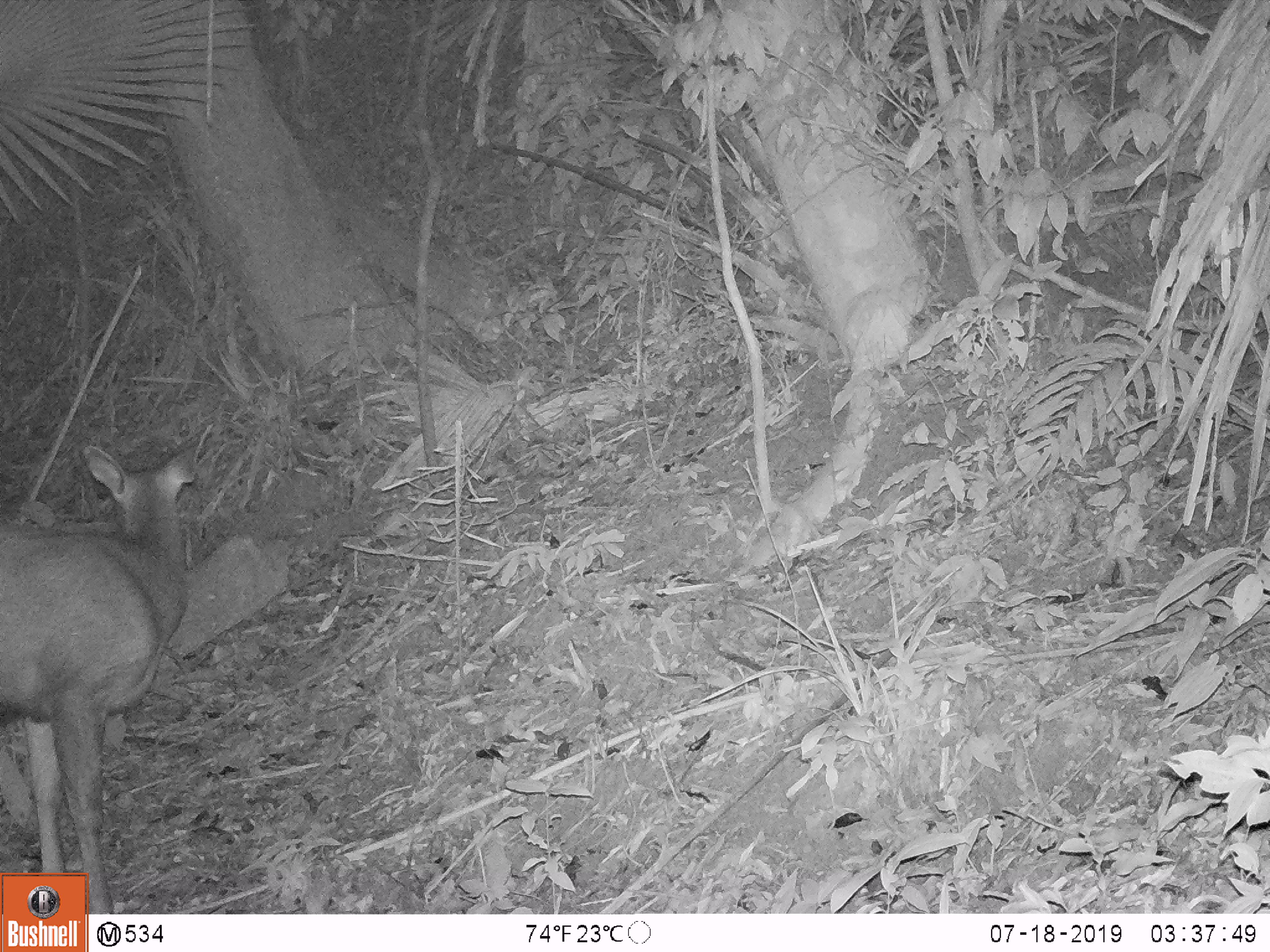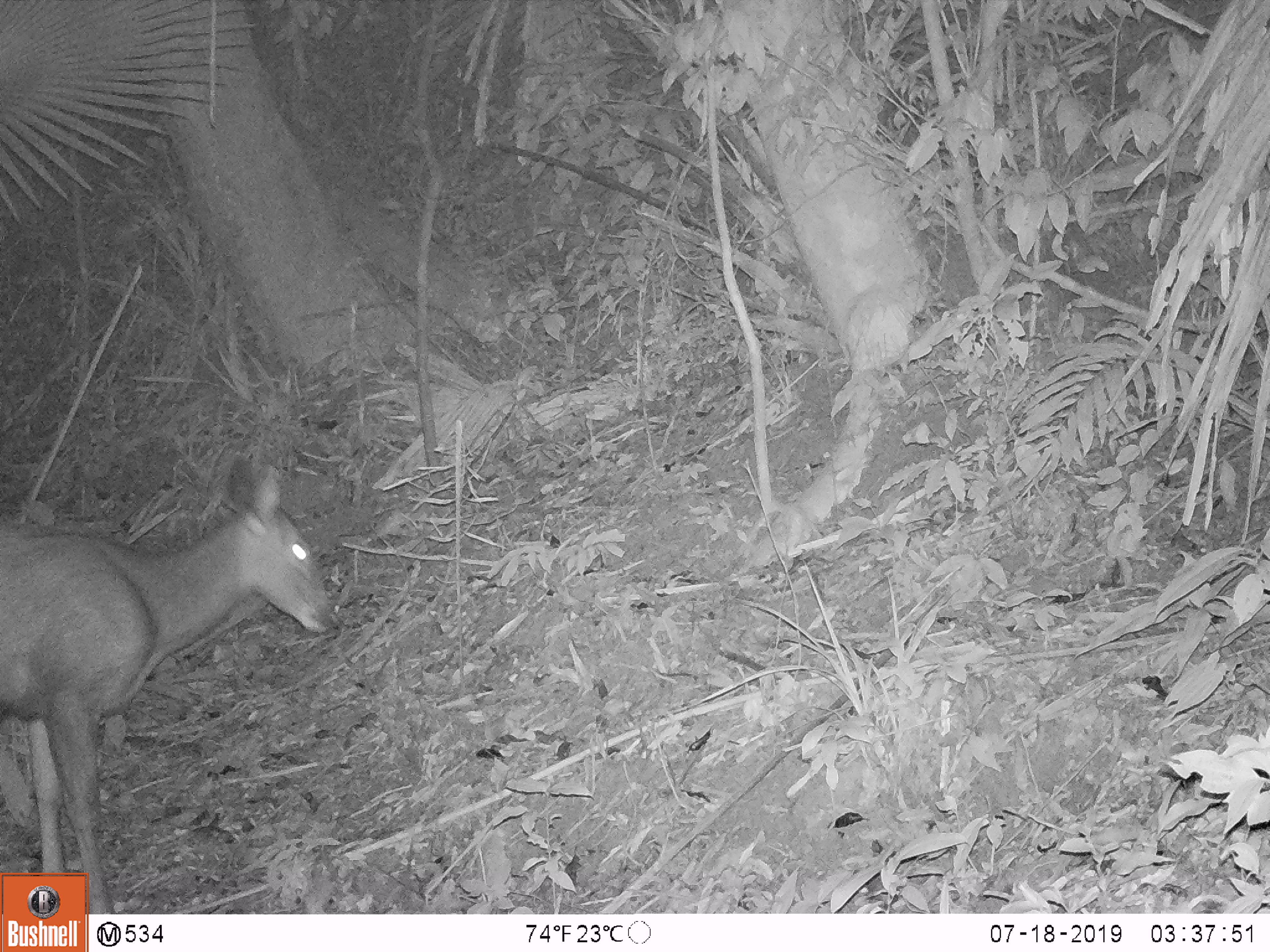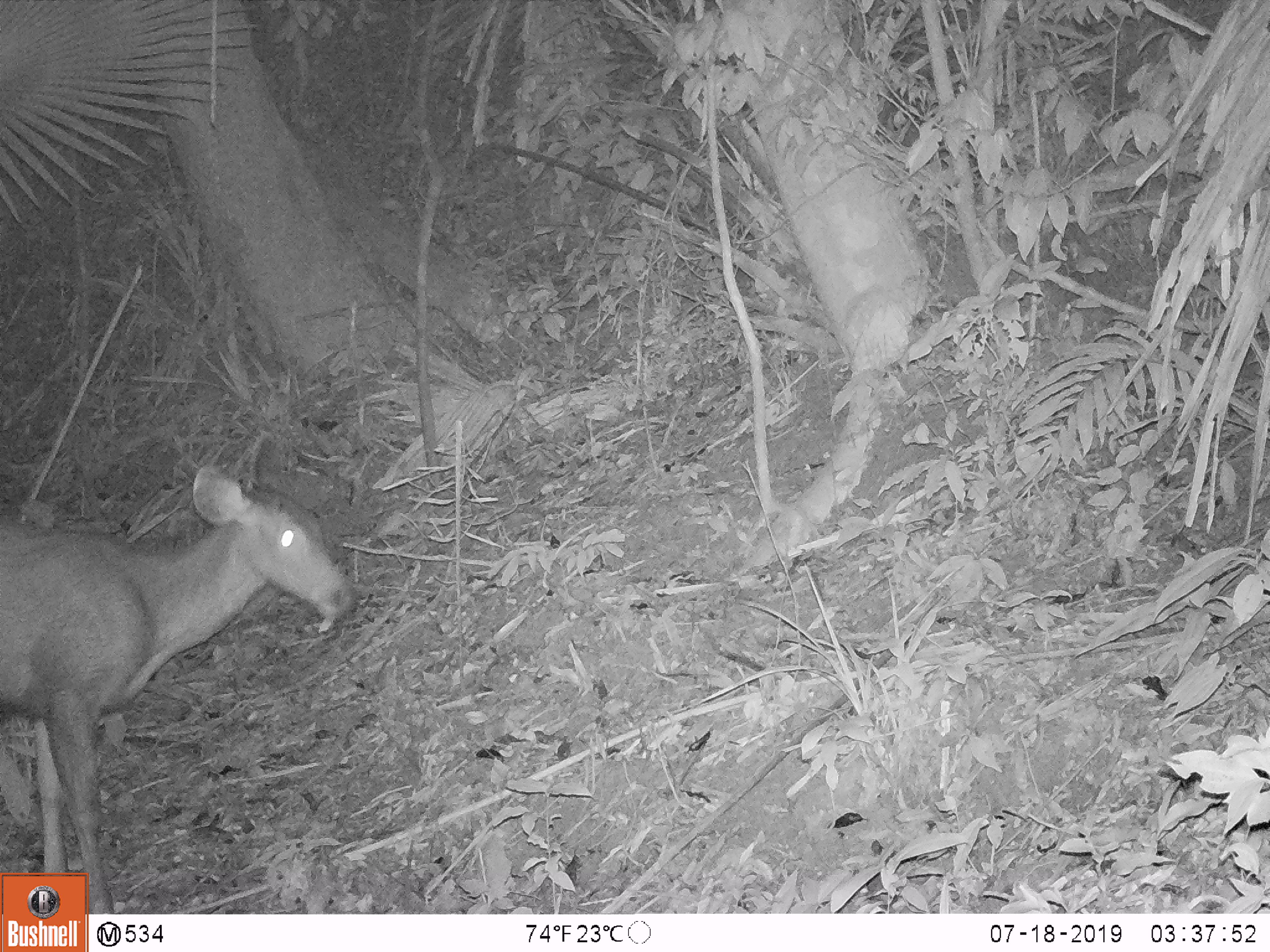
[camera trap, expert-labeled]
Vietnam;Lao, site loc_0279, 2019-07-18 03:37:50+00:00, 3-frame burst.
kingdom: Animalia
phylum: Chordata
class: Mammalia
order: Artiodactyla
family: Cervidae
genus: Rusa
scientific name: Rusa unicolor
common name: sambar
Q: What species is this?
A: Sambar (Rusa unicolor).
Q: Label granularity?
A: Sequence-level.